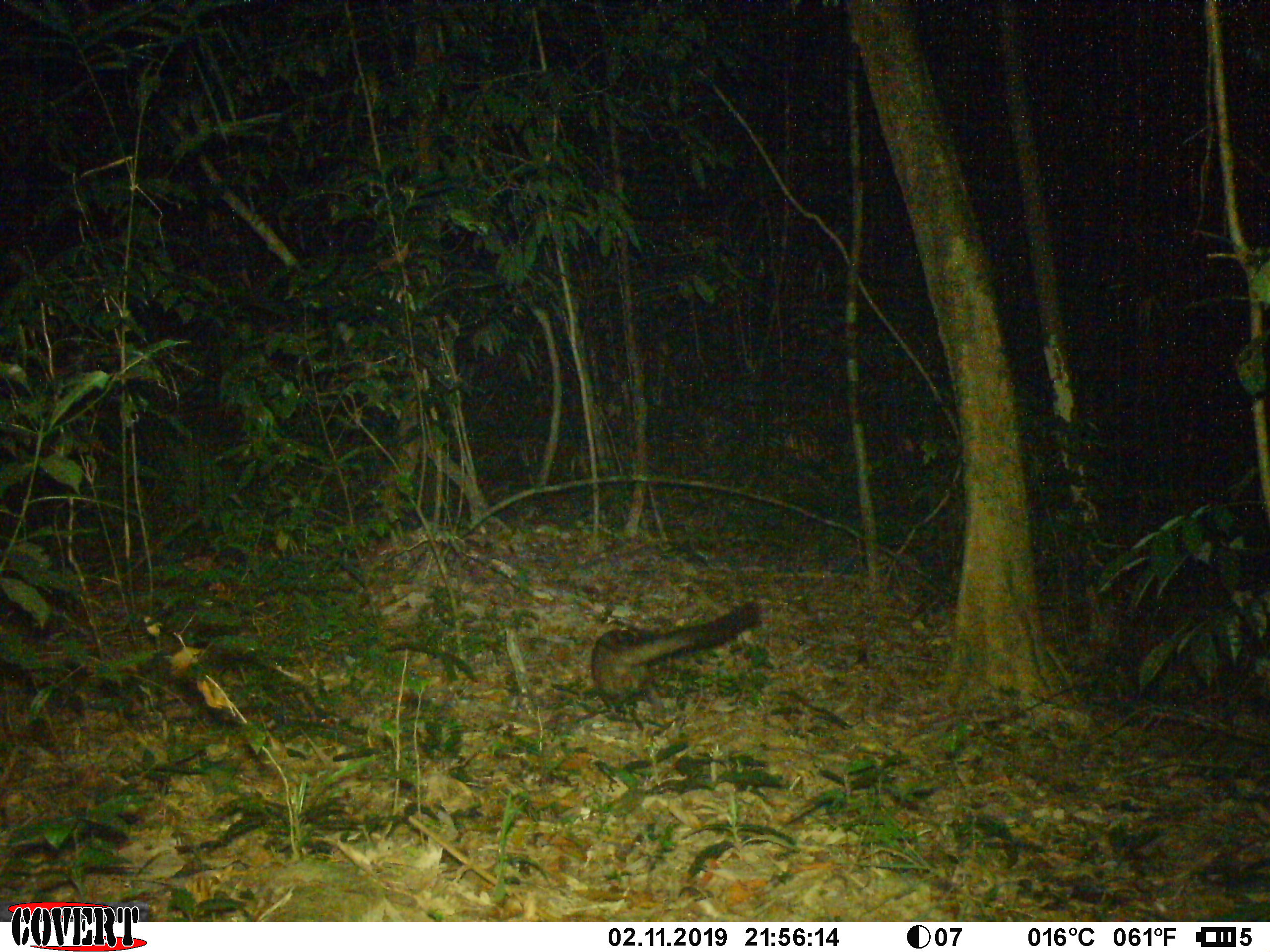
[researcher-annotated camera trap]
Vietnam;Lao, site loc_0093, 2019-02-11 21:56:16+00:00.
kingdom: Animalia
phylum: Chordata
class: Mammalia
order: Carnivora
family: Viverridae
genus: Paradoxurus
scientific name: Paradoxurus hermaphroditus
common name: common palm civet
Common palm civet (Paradoxurus hermaphroditus). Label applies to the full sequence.